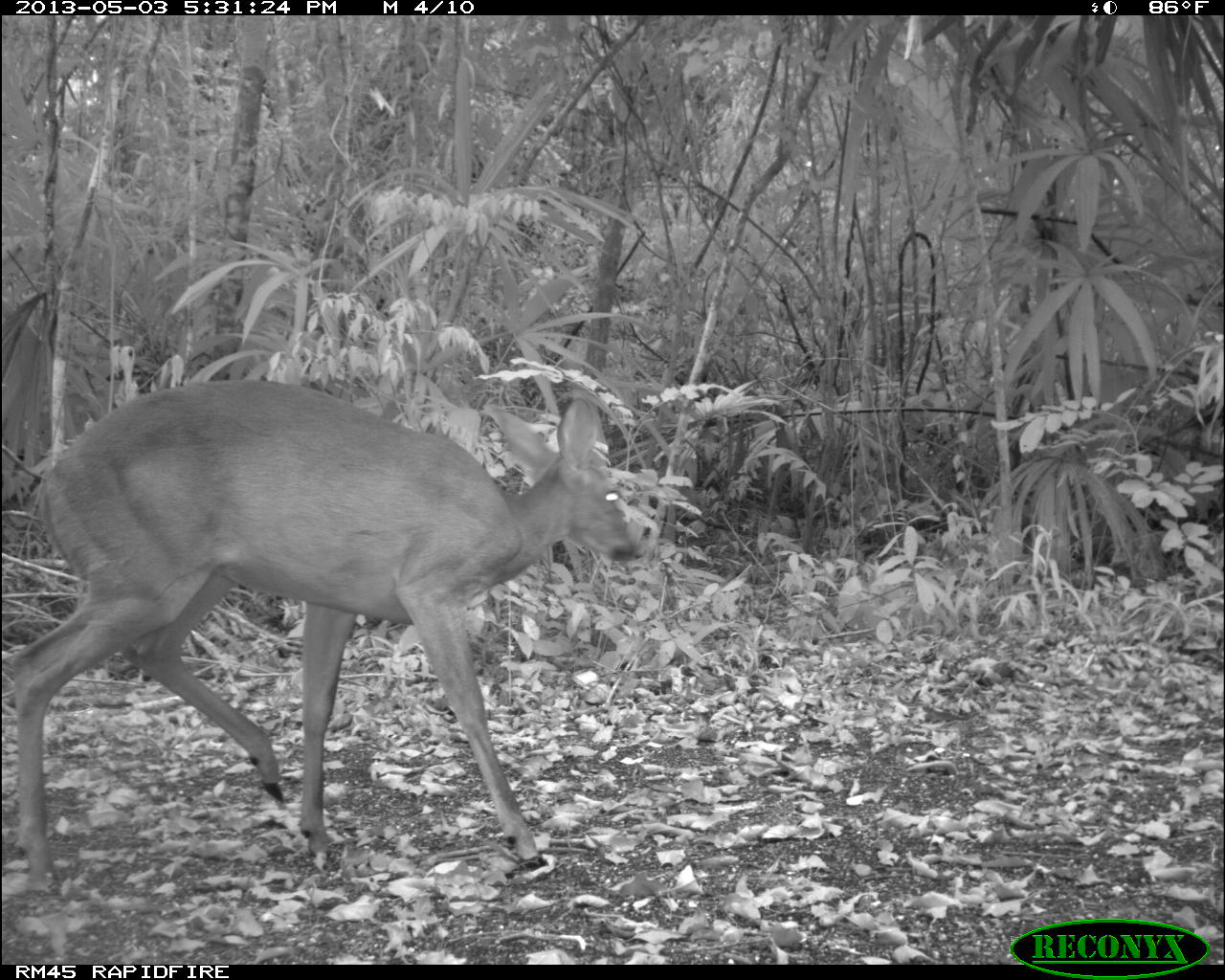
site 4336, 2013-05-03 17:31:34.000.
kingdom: Animalia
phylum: Chordata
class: Mammalia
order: Artiodactyla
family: Cervidae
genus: Odocoileus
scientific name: Odocoileus virginianus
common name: white-tailed deer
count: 1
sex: female